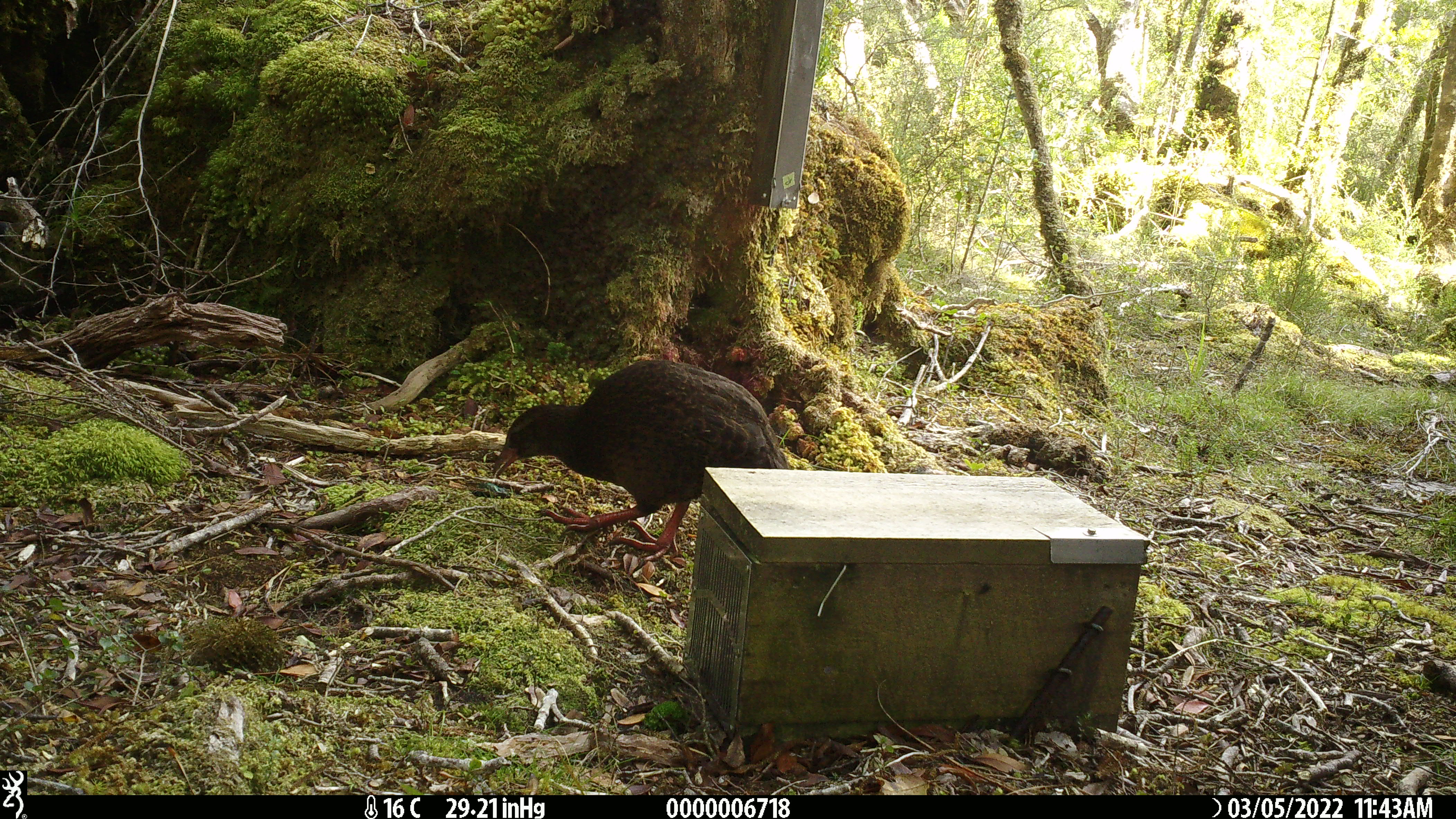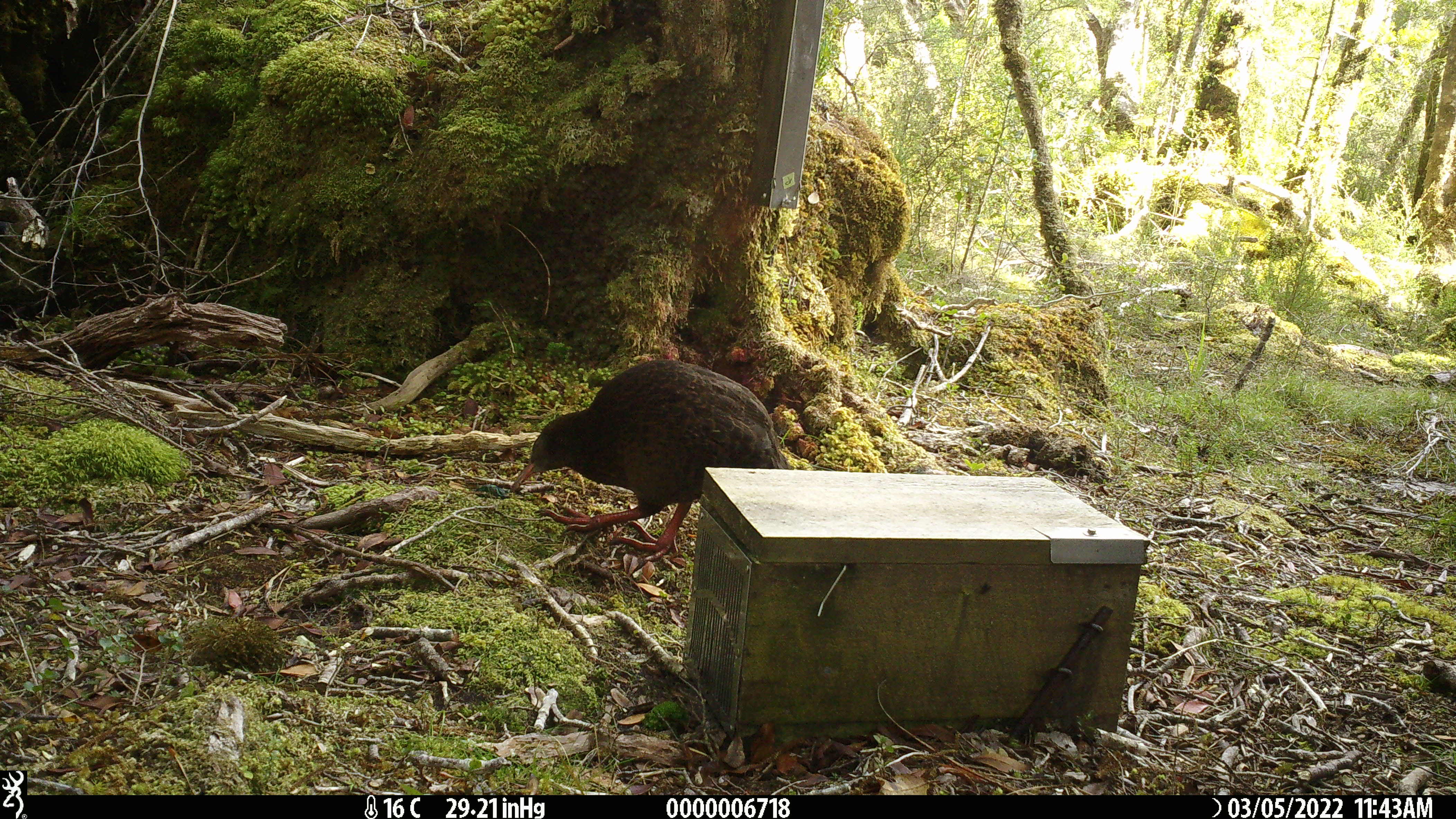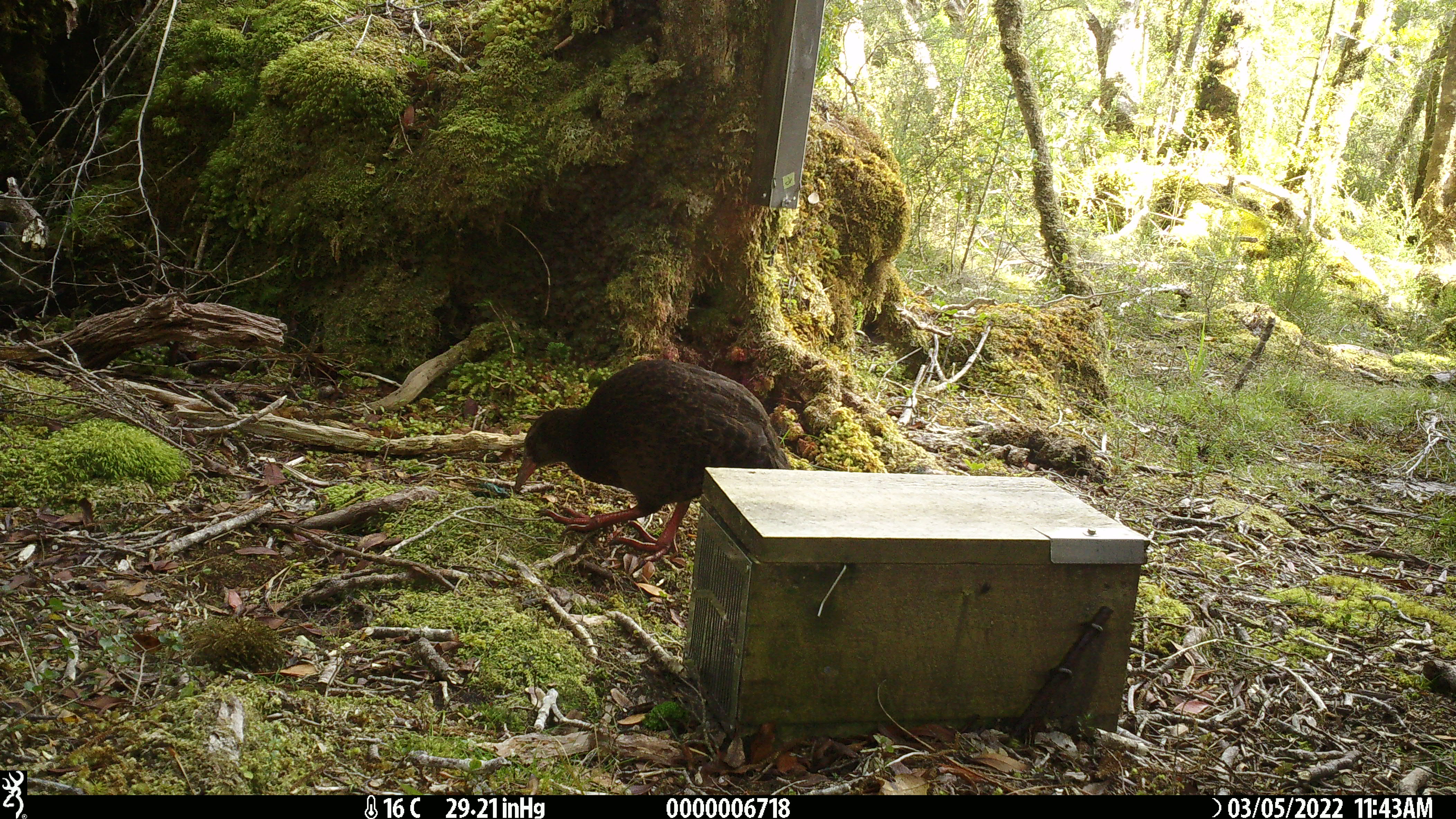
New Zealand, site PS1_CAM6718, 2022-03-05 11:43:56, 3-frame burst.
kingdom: Animalia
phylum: Chordata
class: Aves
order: Gruiformes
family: Rallidae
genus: Gallirallus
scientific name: Gallirallus australis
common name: weka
Weka (Gallirallus australis).